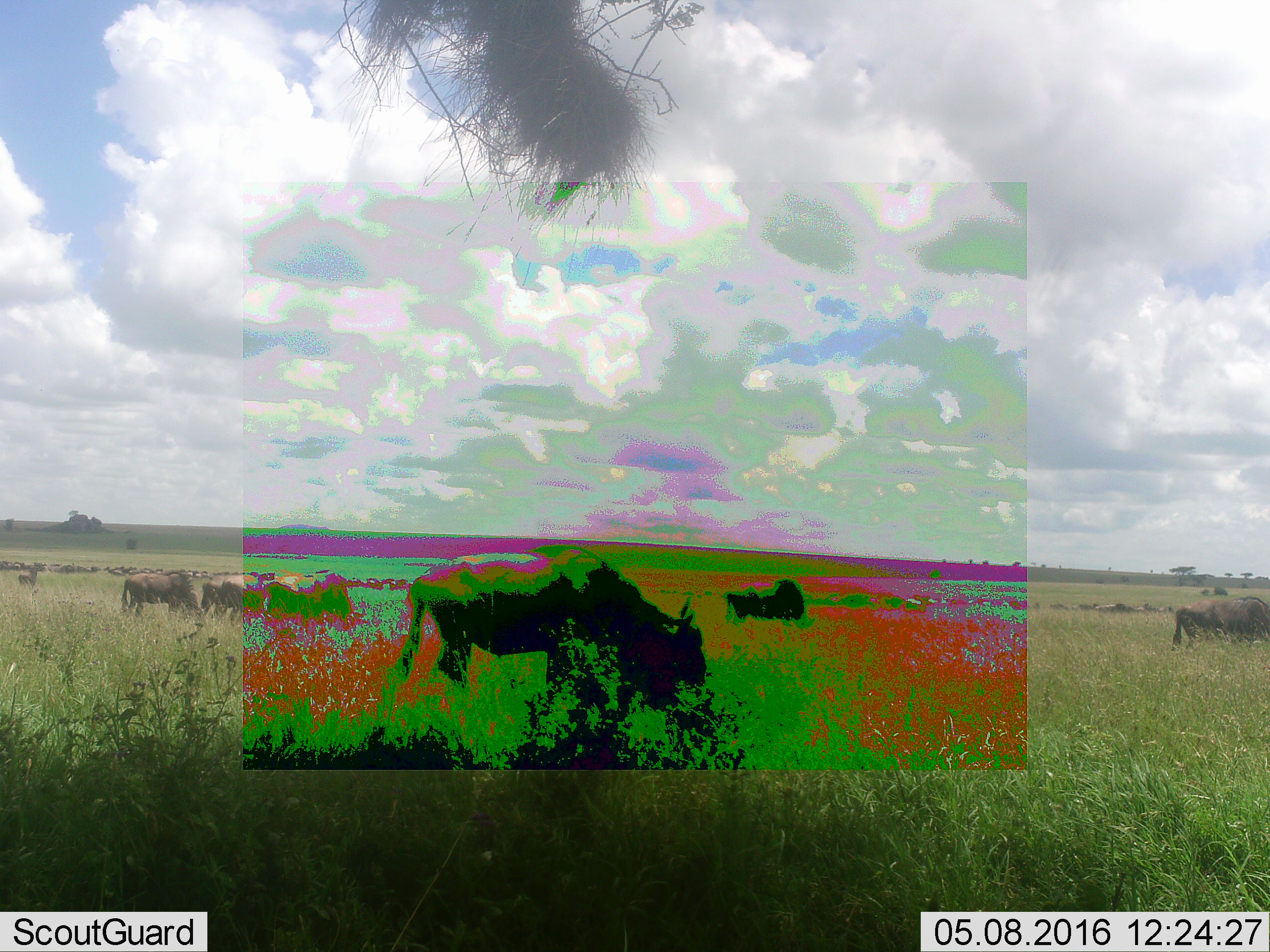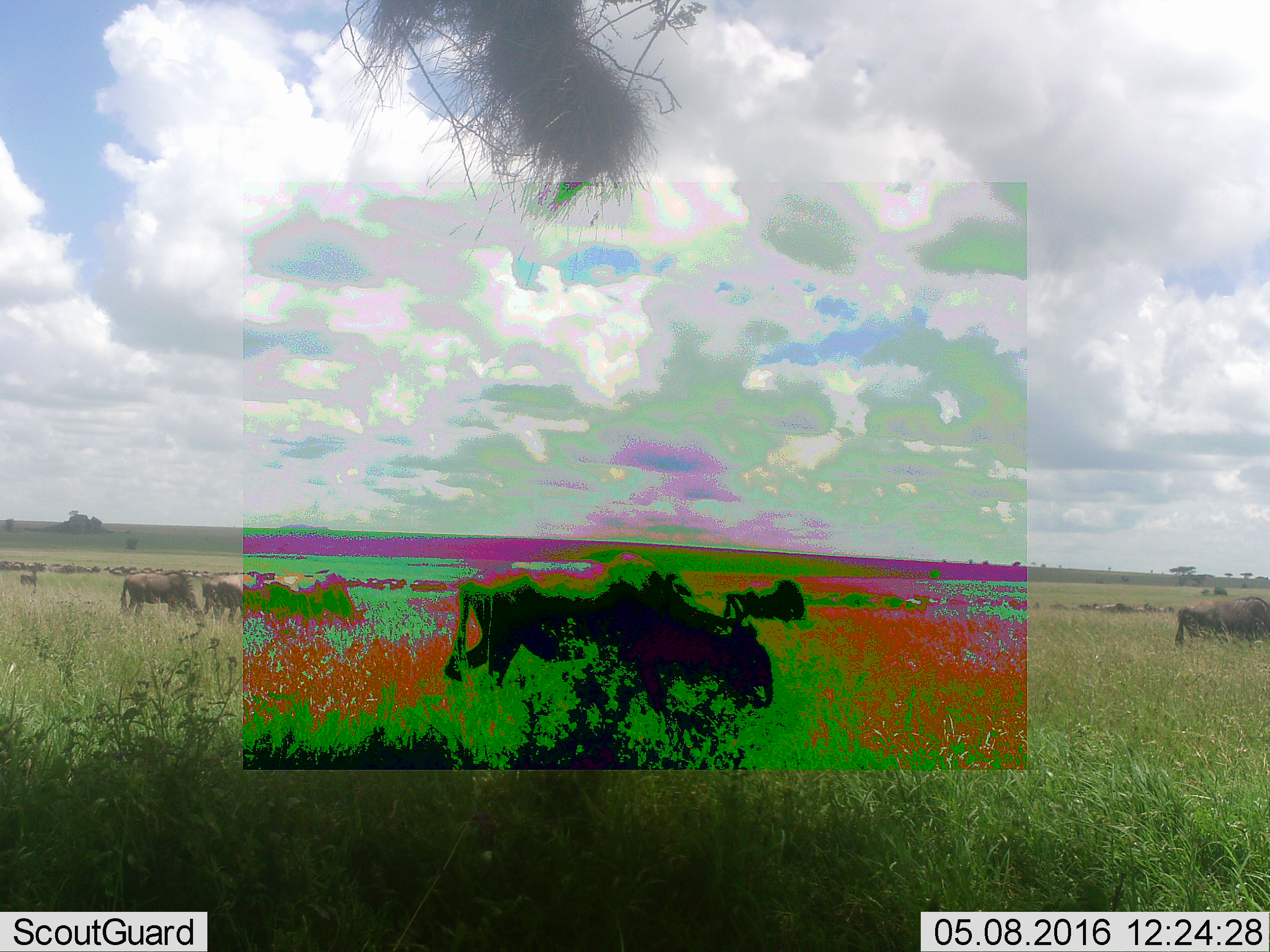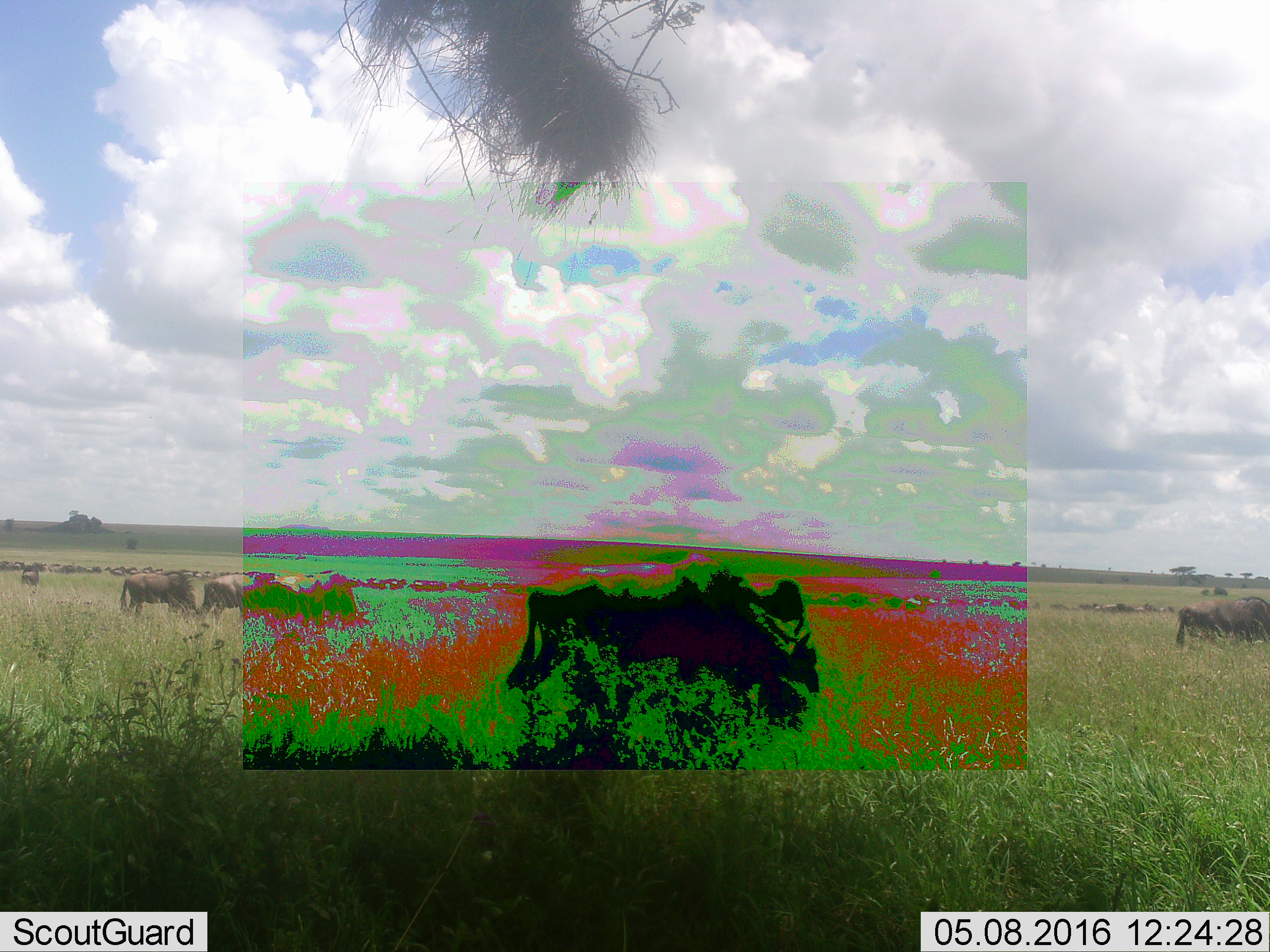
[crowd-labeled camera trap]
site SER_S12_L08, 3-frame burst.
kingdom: Animalia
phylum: Chordata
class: Mammalia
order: Artiodactyla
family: Bovidae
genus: Connochaetes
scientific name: Connochaetes taurinus taurinus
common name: blue wildebeest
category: wildebeestblue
Wildebeestblue (blue wildebeest) (Connochaetes taurinus taurinus), count 51+. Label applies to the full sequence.